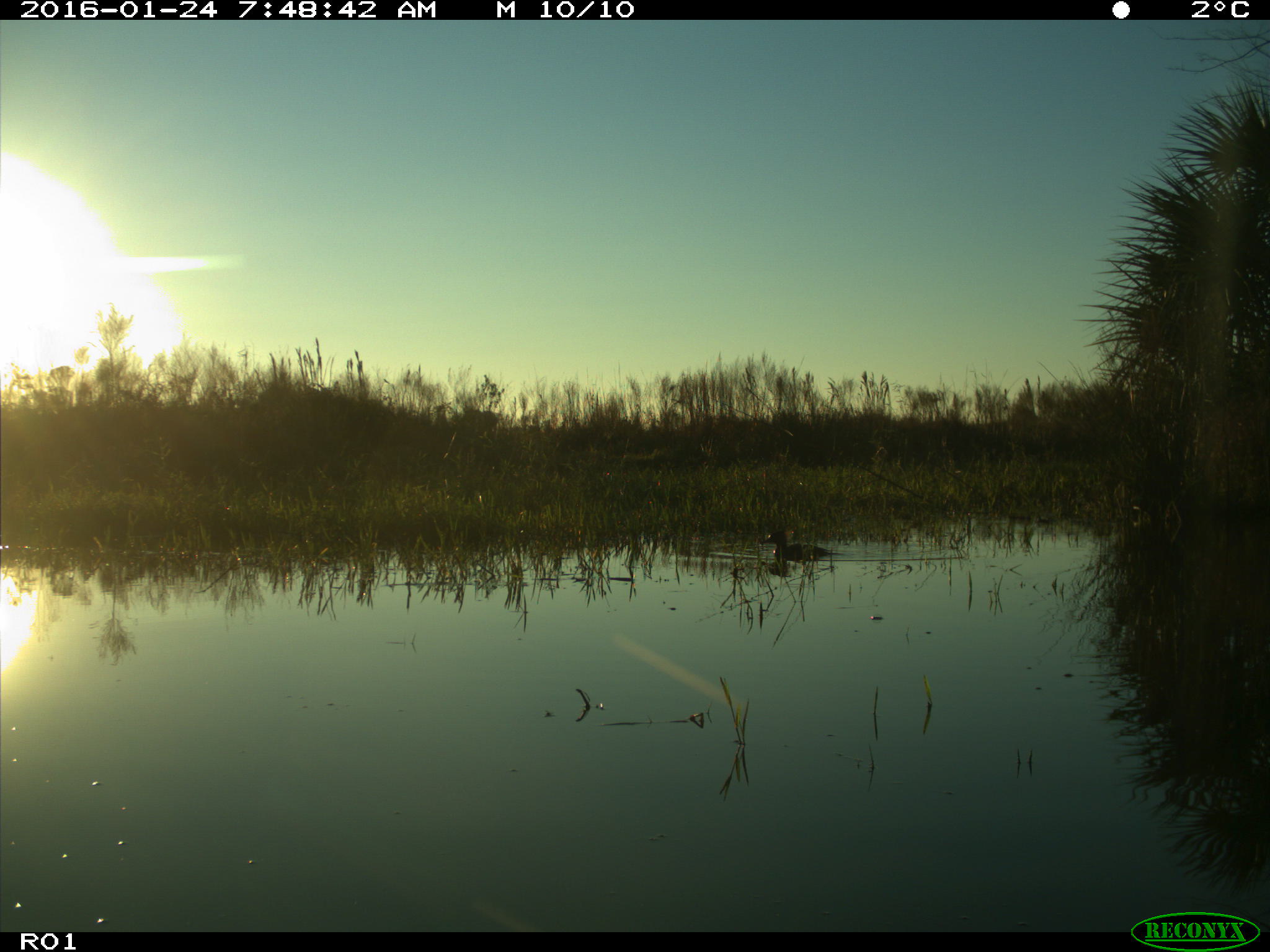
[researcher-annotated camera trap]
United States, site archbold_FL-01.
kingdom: Animalia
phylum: Chordata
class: Aves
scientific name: Aves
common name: birds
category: unidentified bird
Unidentified bird (birds) (Aves).